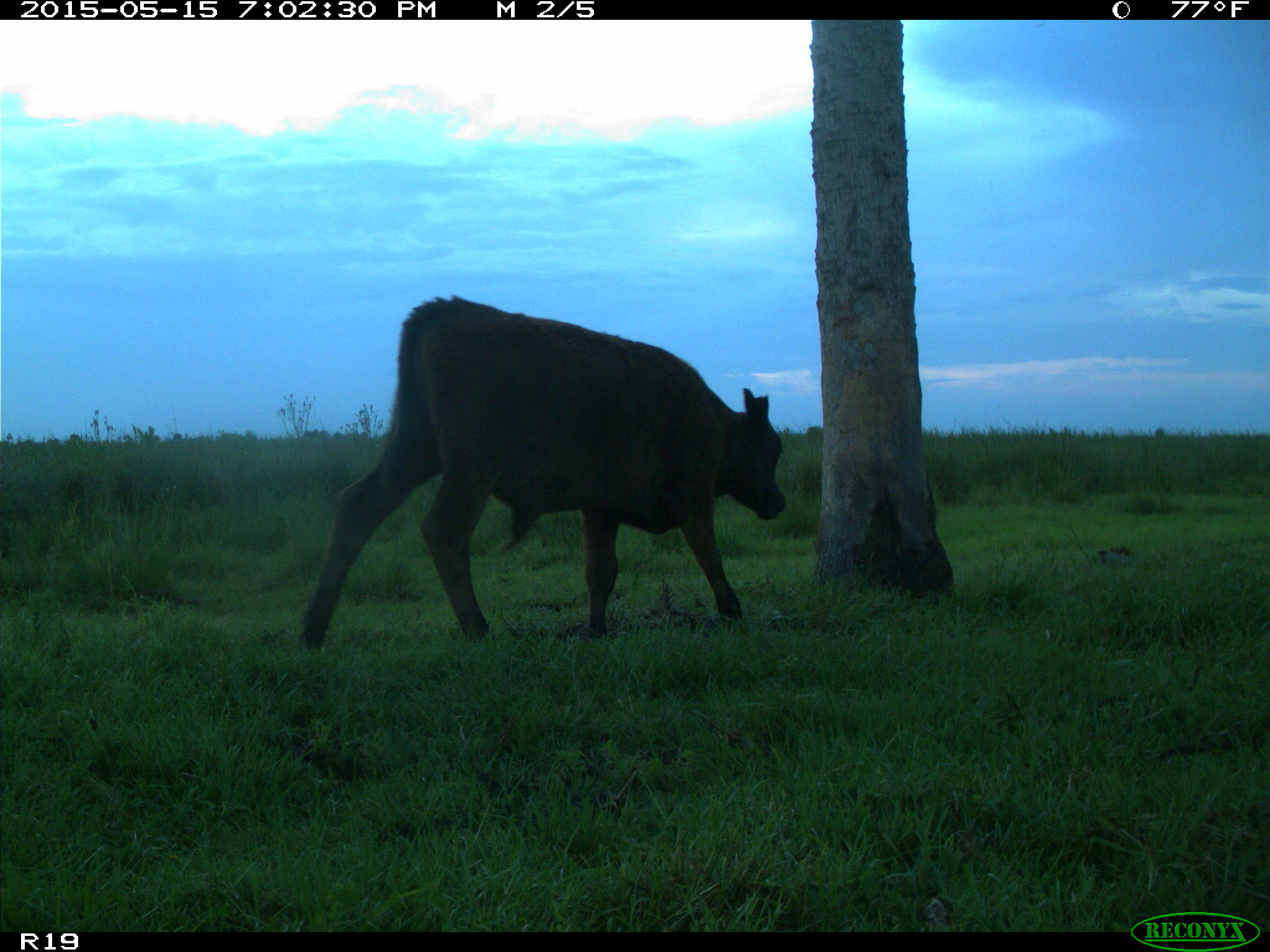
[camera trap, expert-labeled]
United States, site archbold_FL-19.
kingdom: Animalia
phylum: Chordata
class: Mammalia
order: Artiodactyla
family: Bovidae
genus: Bos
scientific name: Bos taurus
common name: domestic cow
Bos taurus (domestic cow).